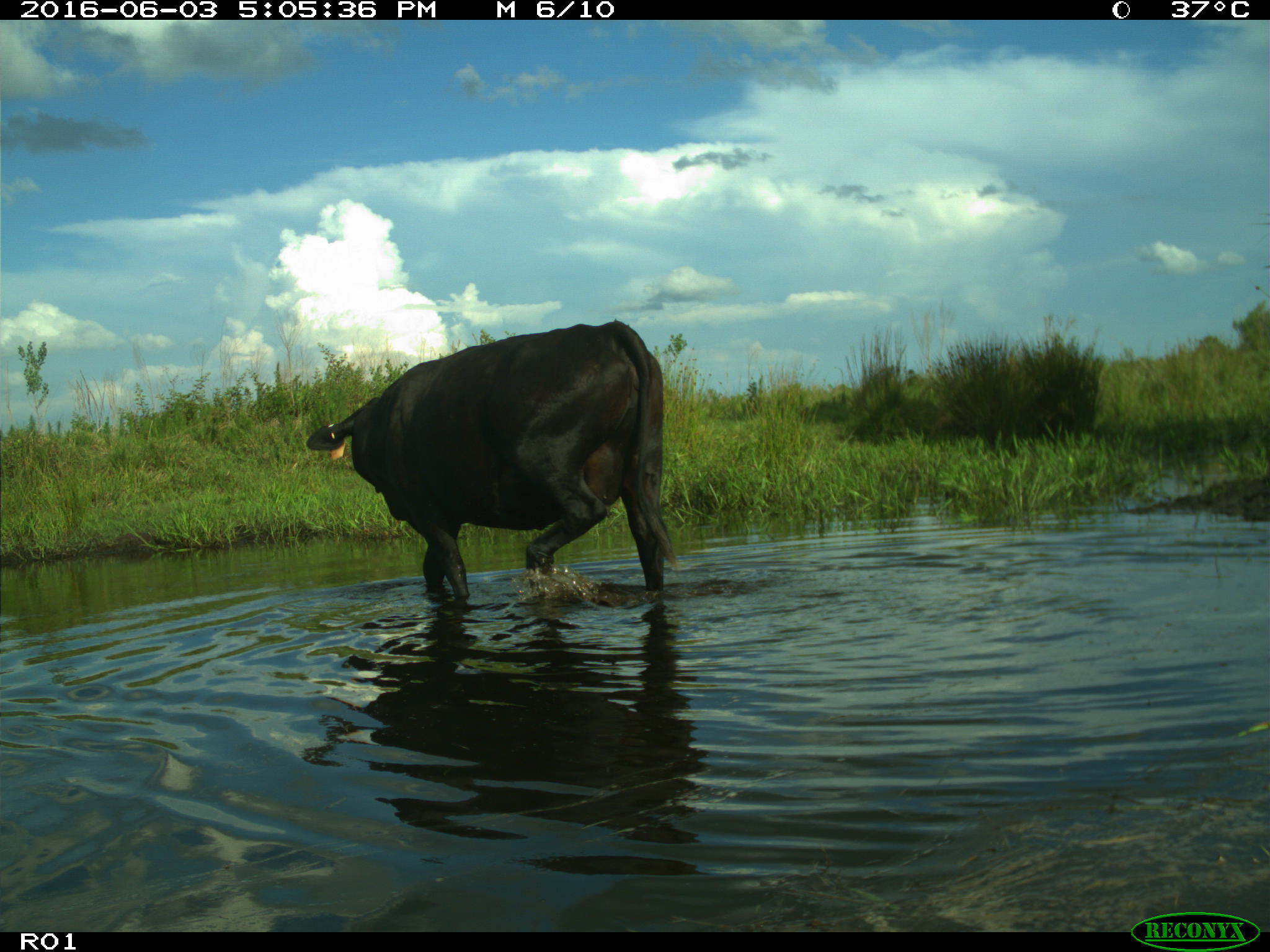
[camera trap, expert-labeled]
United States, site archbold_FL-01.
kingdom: Animalia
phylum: Chordata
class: Mammalia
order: Artiodactyla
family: Bovidae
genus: Bos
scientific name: Bos taurus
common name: domestic cow